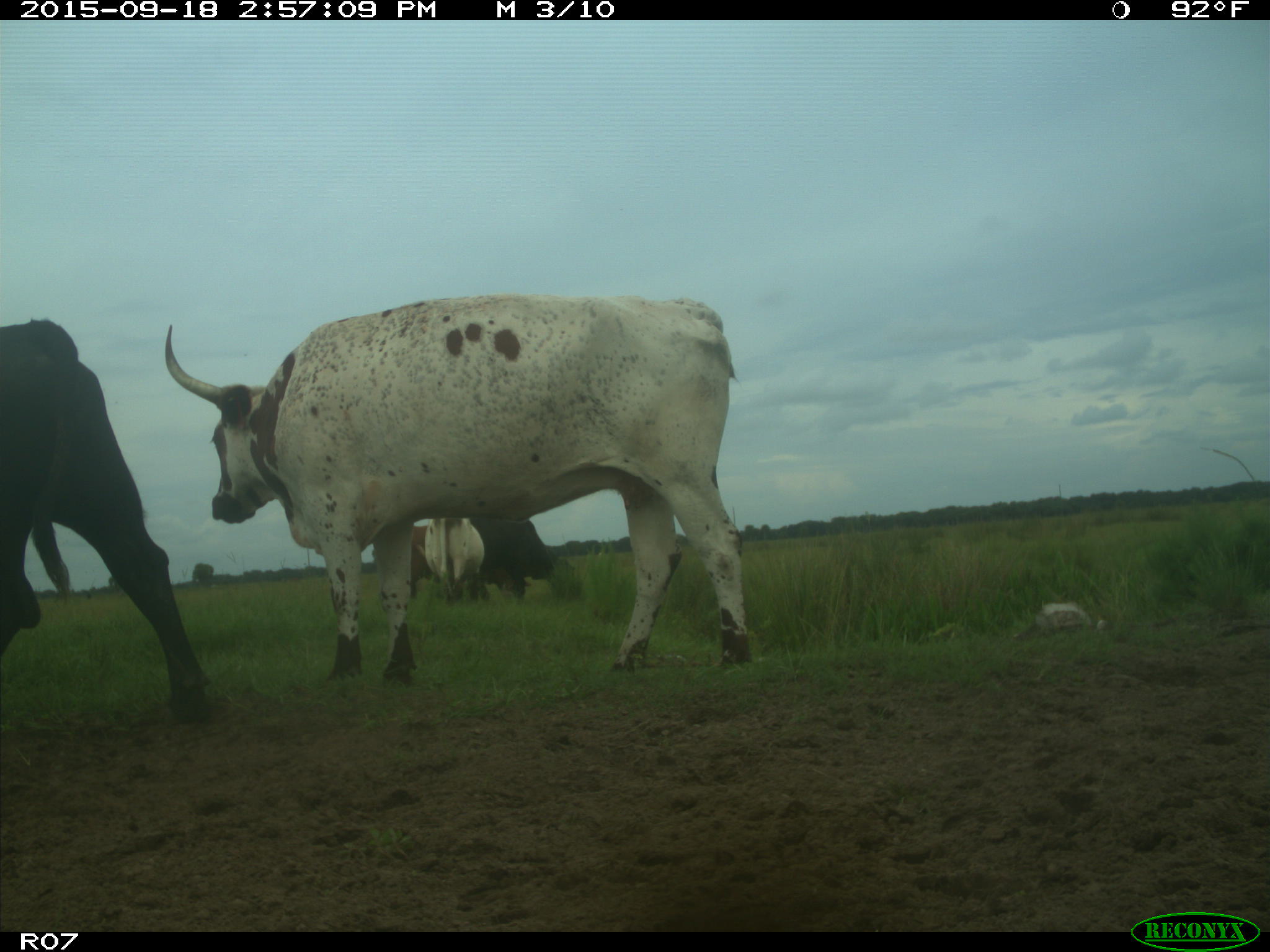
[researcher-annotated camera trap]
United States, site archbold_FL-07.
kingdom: Animalia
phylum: Chordata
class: Mammalia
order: Artiodactyla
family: Bovidae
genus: Bos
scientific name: Bos taurus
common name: domestic cow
Bos taurus (domestic cow).